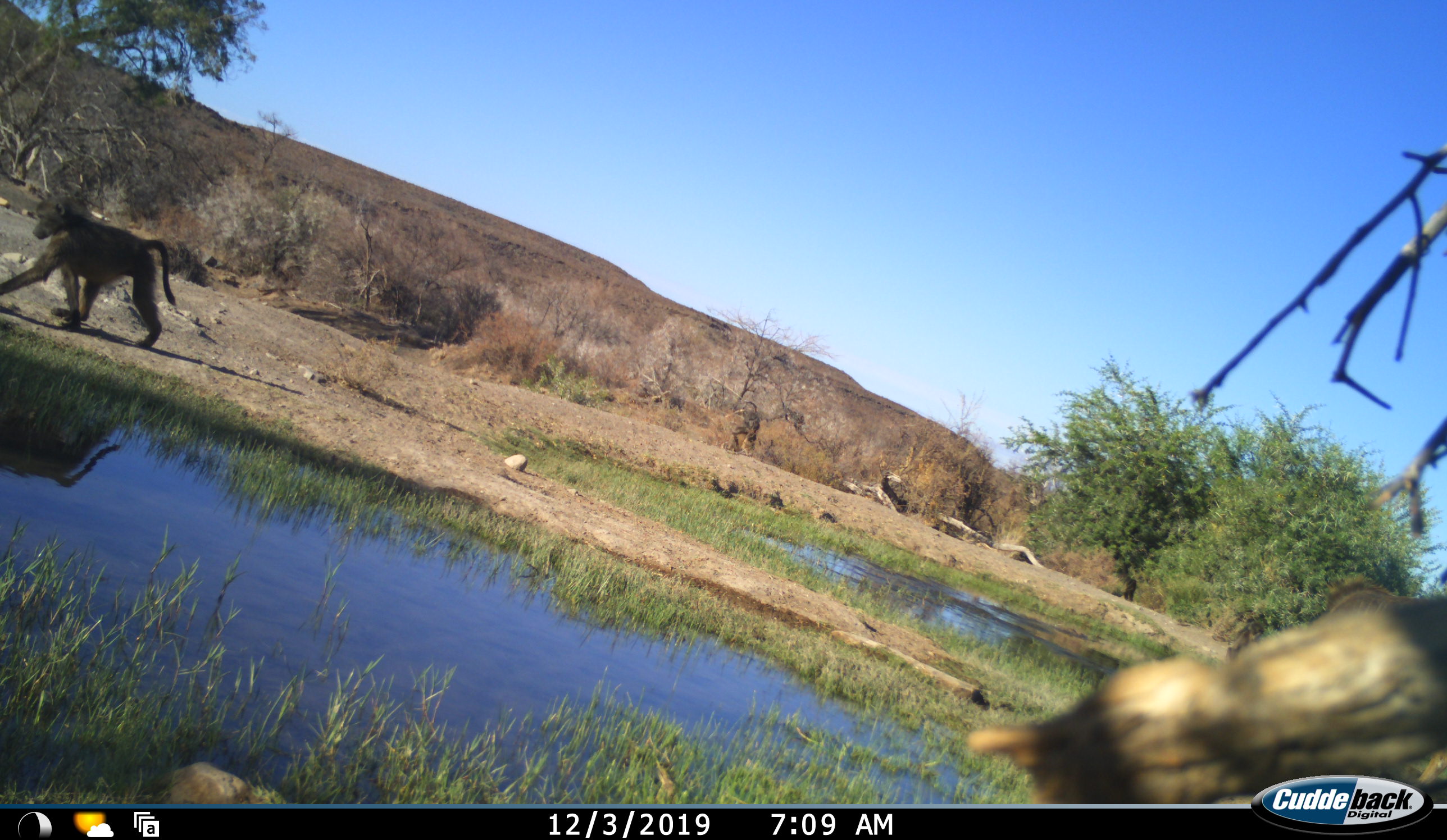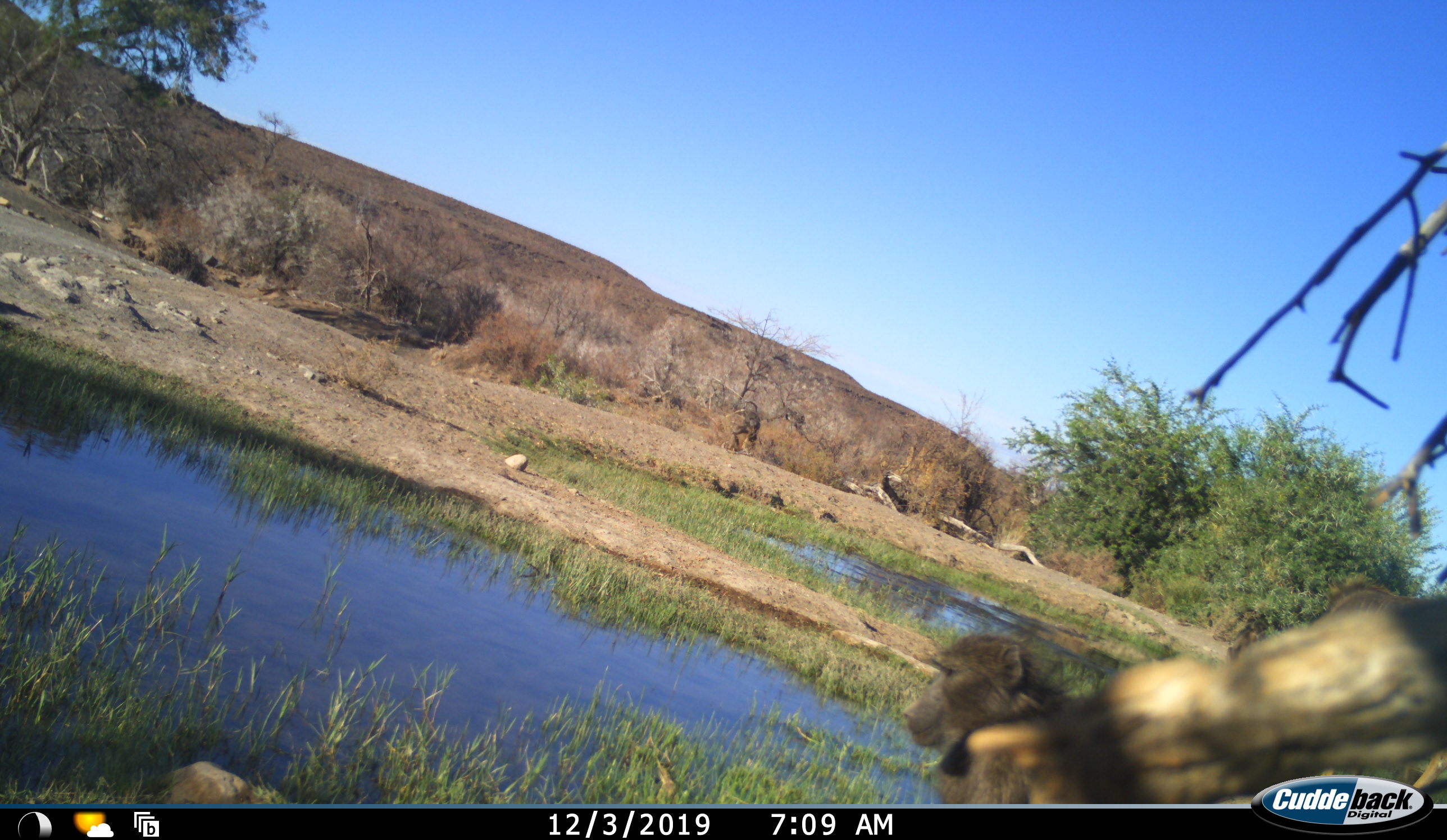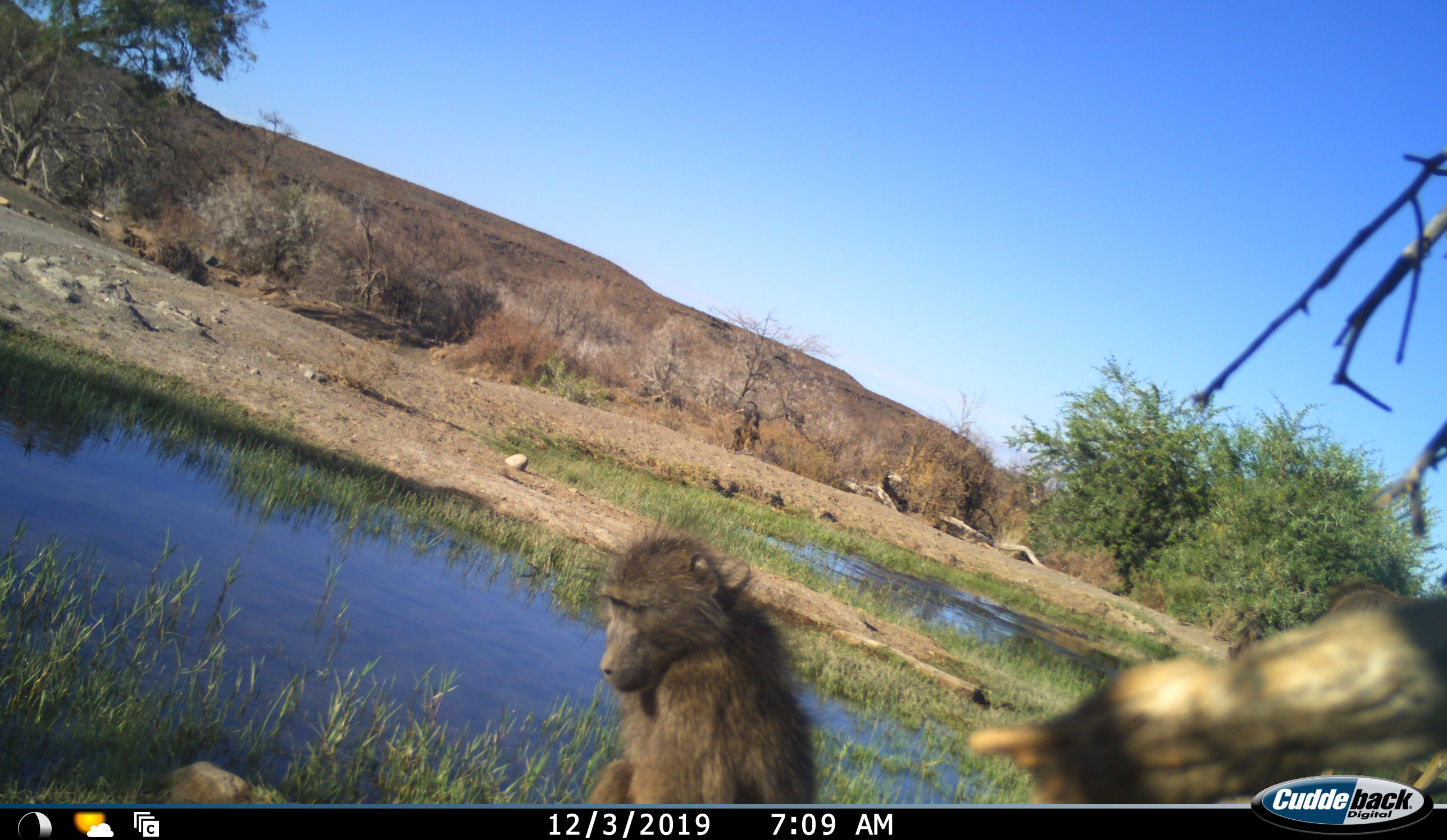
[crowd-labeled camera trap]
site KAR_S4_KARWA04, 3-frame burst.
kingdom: Animalia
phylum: Chordata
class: Mammalia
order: Primates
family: Cercopithecidae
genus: Papio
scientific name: Papio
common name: baboon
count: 4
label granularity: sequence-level